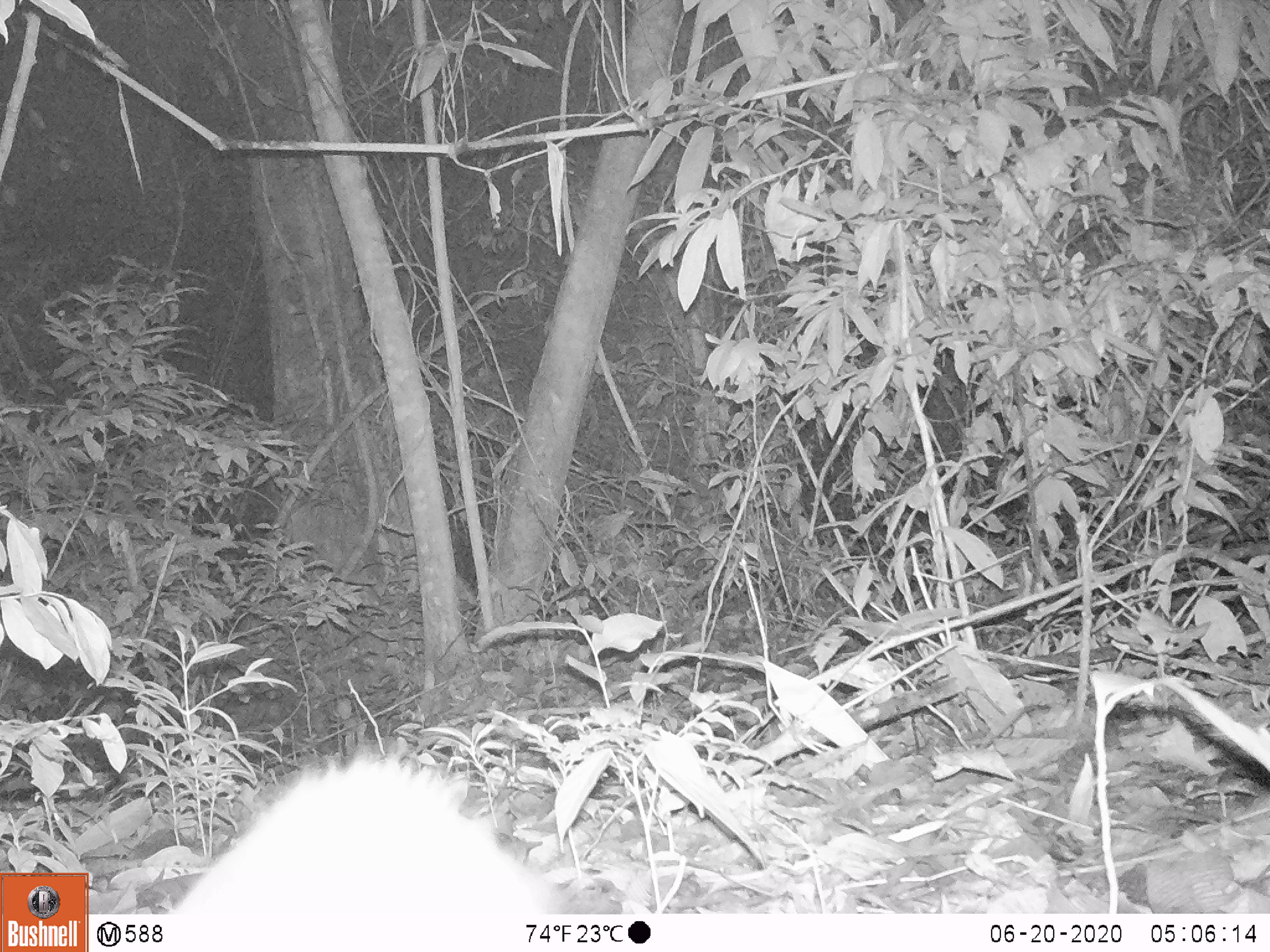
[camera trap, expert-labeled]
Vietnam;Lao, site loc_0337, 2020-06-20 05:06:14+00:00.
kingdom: Animalia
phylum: Chordata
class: Mammalia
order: Carnivora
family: Viverridae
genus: Paguma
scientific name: Paguma larvata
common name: masked palm civet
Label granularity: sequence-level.